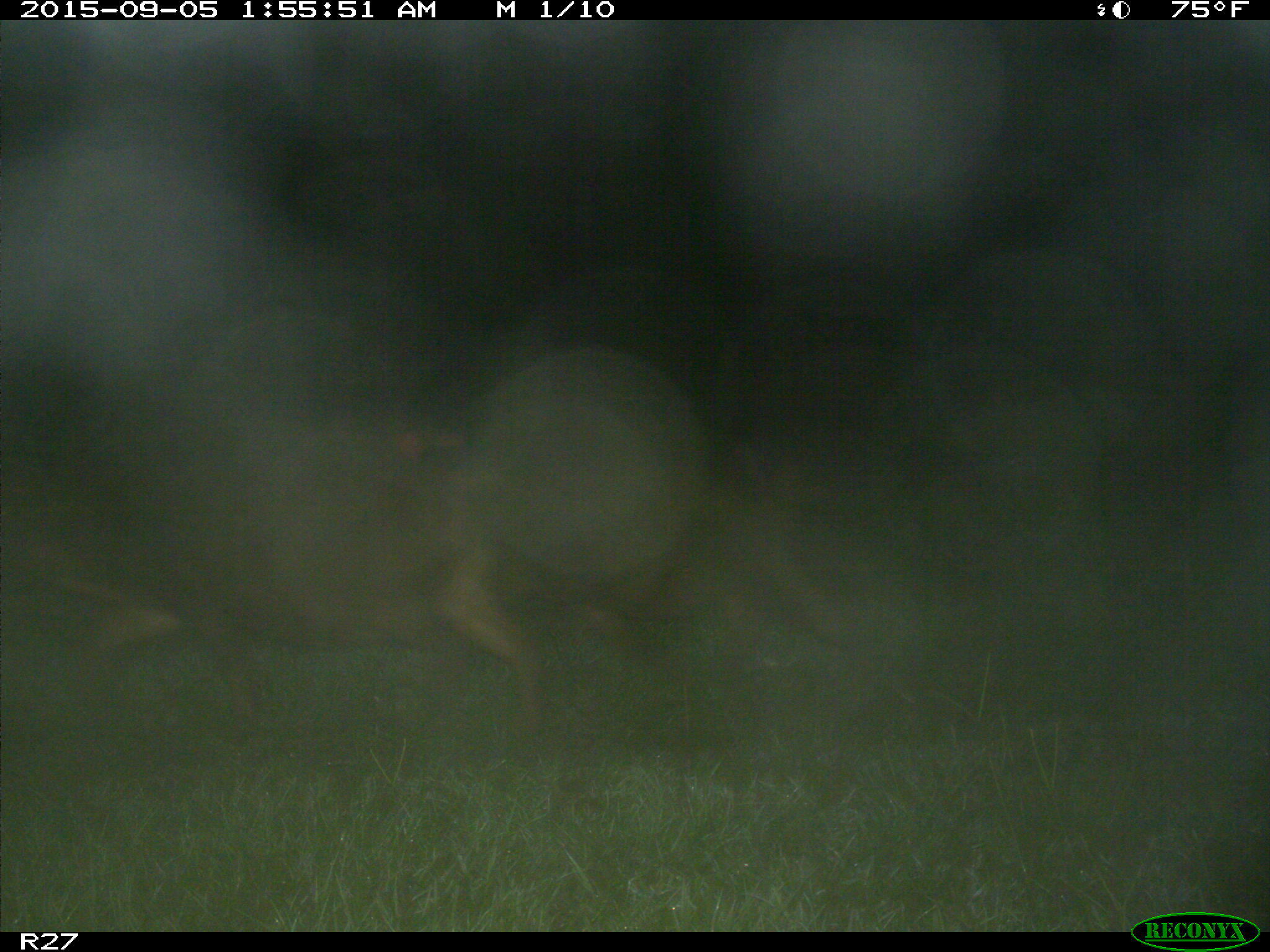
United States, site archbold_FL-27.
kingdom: Animalia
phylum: Chordata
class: Mammalia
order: Artiodactyla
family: Suidae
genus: Sus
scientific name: Sus scrofa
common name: wild boar